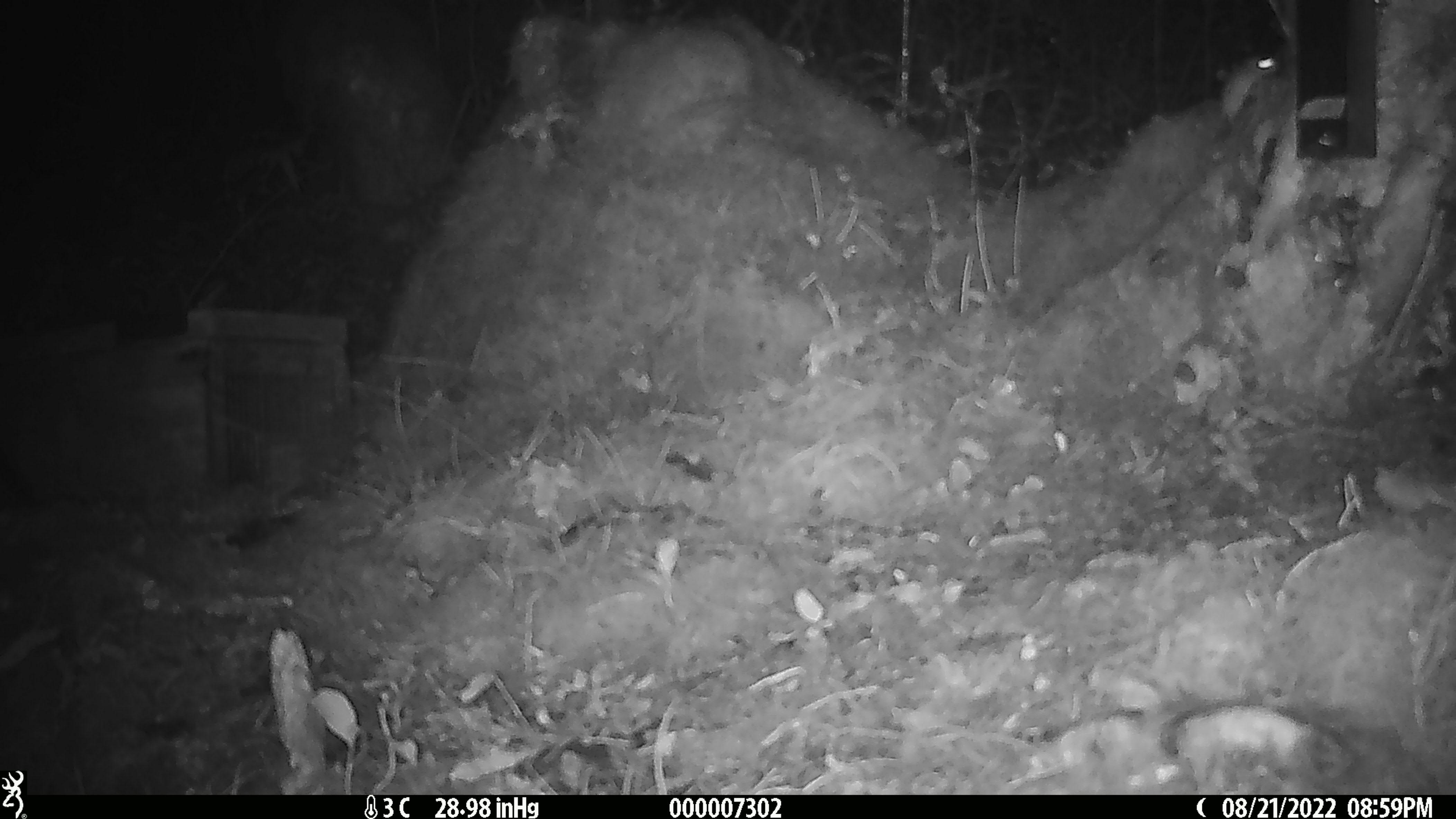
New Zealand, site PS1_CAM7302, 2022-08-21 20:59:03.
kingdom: Animalia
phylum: Chordata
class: Mammalia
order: Rodentia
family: Muridae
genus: Mus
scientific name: Mus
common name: mouse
Mouse (Mus).